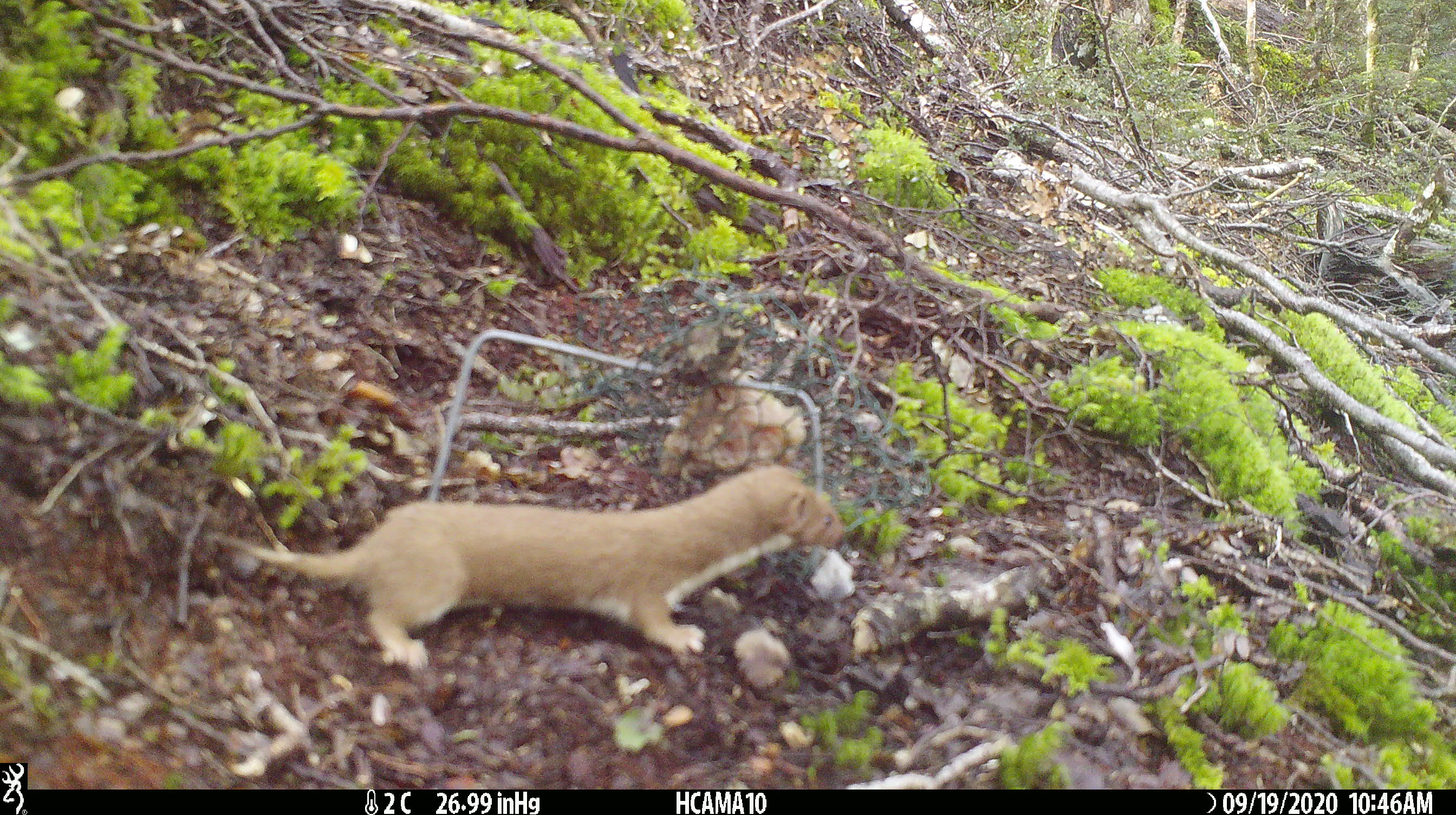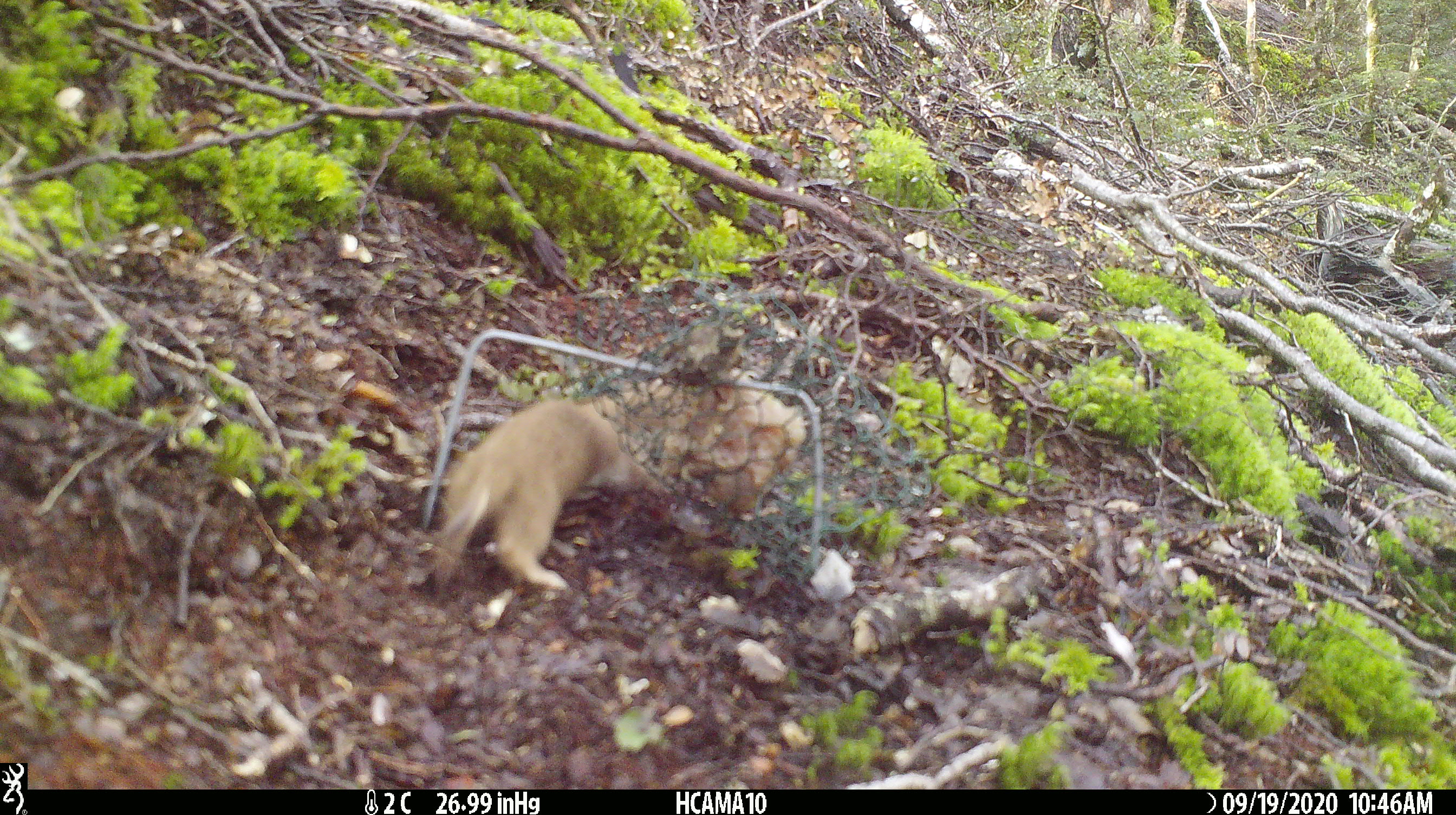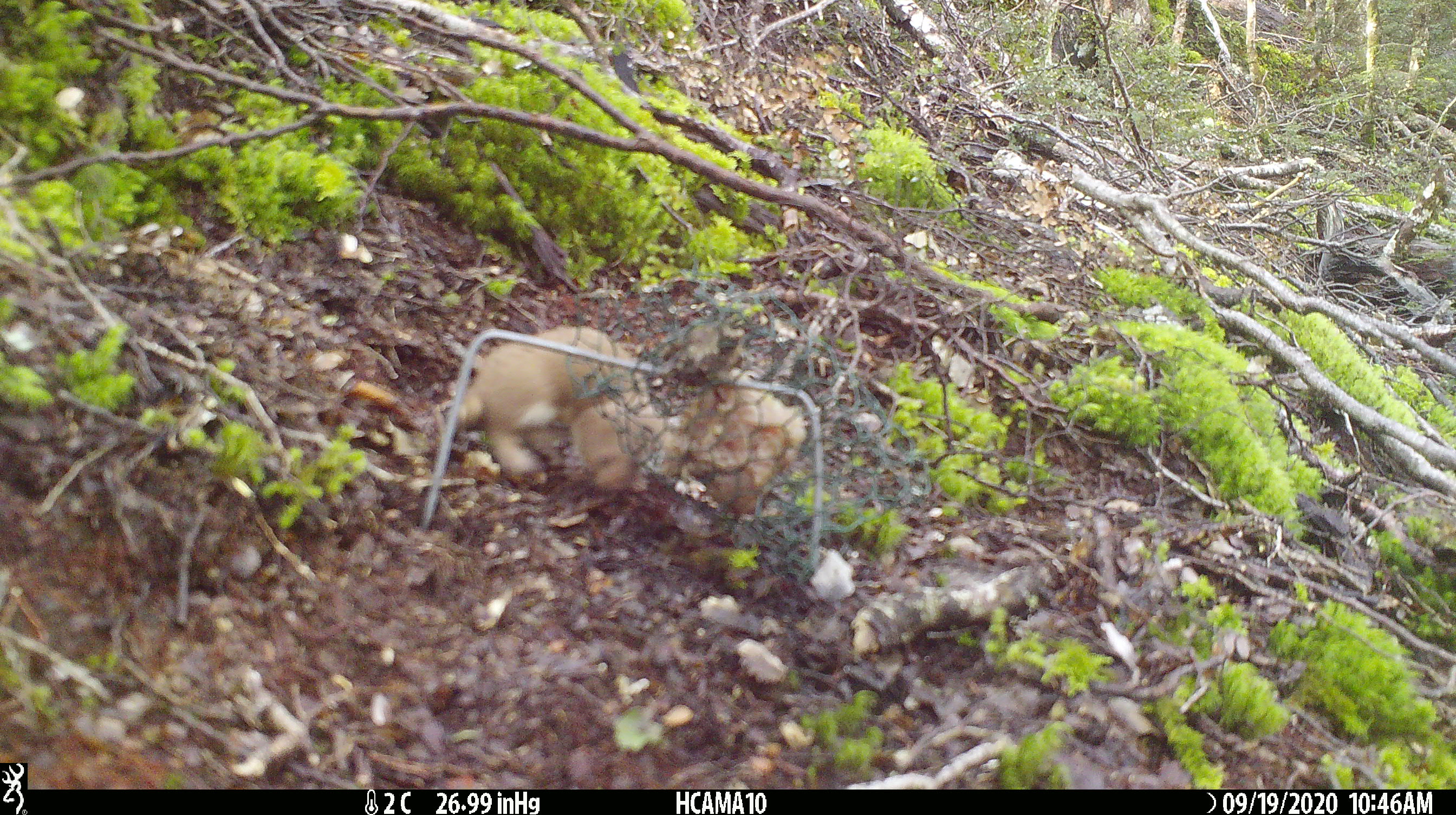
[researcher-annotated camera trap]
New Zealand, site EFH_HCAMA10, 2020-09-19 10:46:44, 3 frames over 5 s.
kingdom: Animalia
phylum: Chordata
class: Mammalia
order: Carnivora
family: Mustelidae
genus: Mustela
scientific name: Mustela nivalis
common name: least weasel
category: weasel